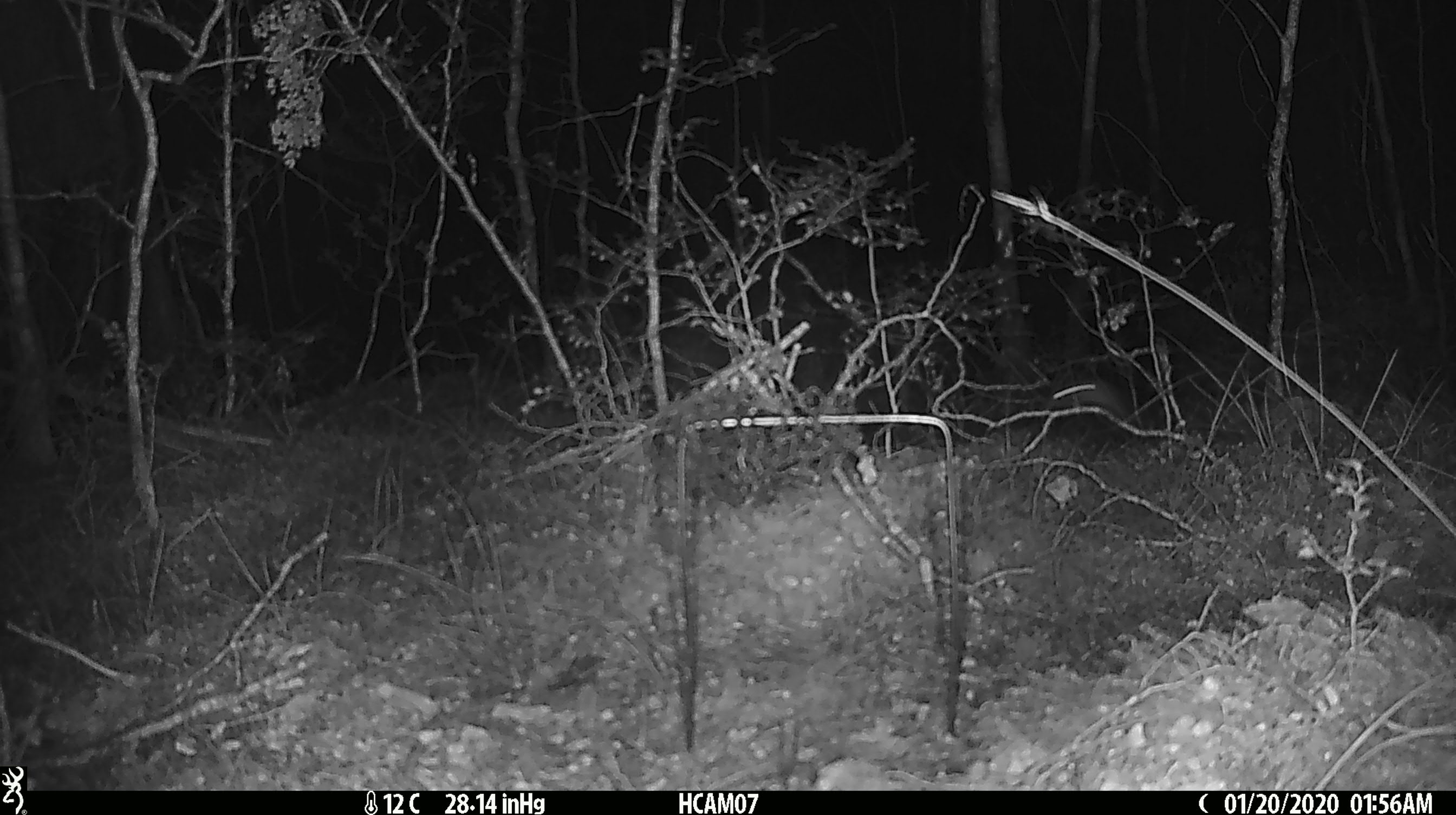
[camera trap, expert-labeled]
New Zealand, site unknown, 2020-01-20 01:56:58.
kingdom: Animalia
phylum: Chordata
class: Mammalia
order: Rodentia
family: Muridae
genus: Mus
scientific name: Mus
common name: mouse